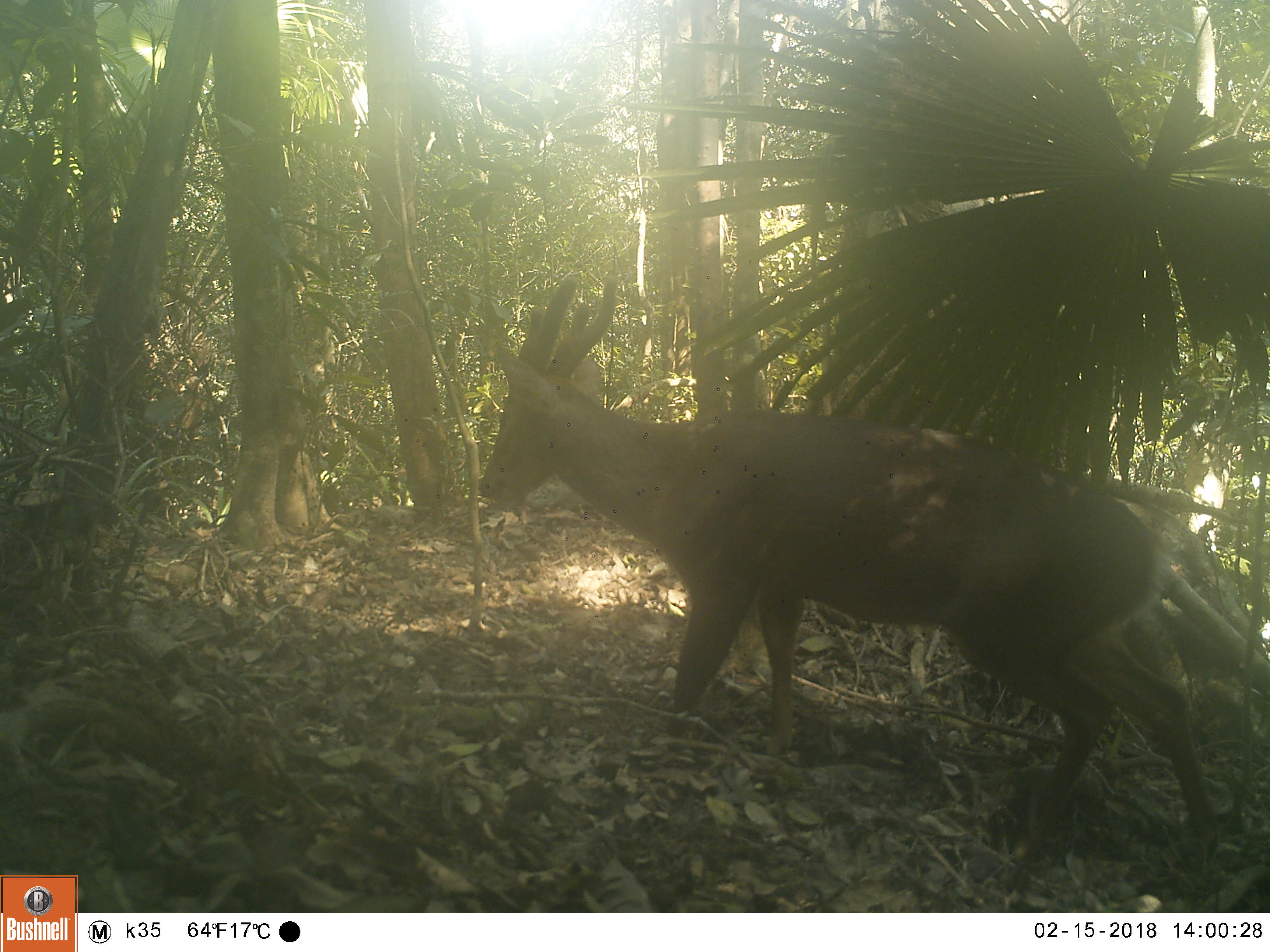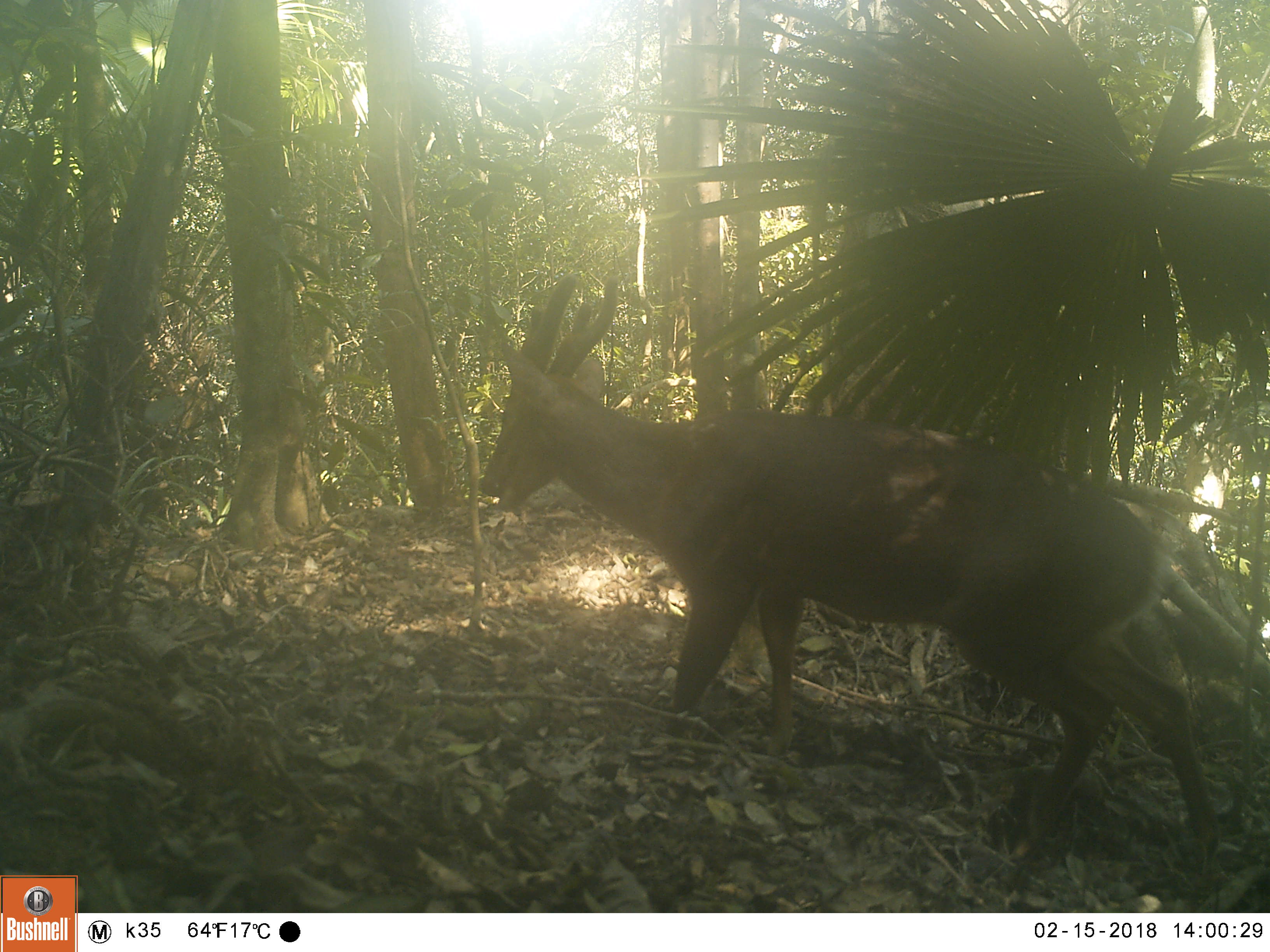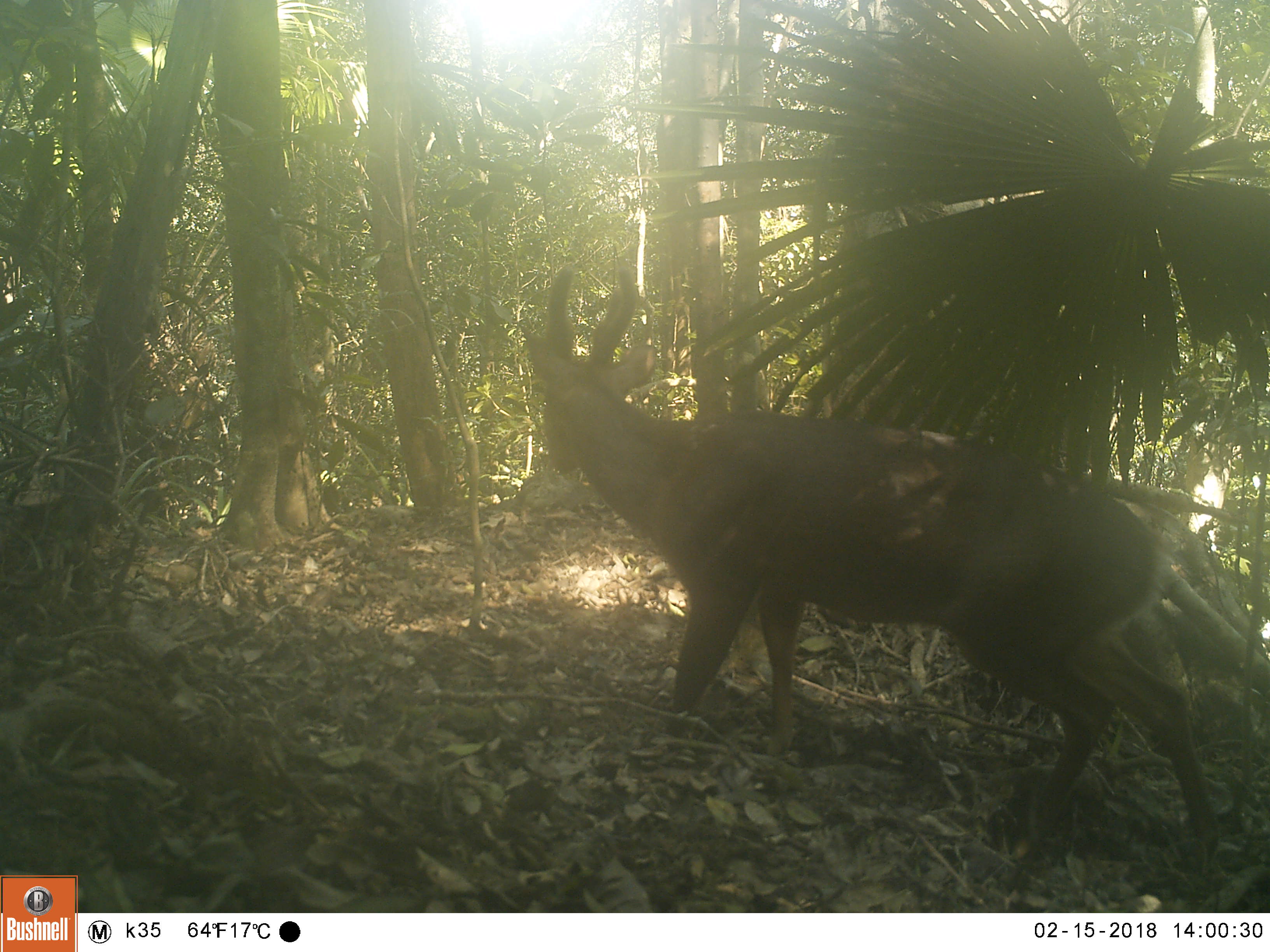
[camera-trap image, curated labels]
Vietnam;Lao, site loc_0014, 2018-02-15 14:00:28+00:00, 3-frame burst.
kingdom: Animalia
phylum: Chordata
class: Mammalia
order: Artiodactyla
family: Cervidae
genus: Muntiacus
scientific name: Muntiacus vuquangensis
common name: large-antlered muntjac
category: large antlered muntjac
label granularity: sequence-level